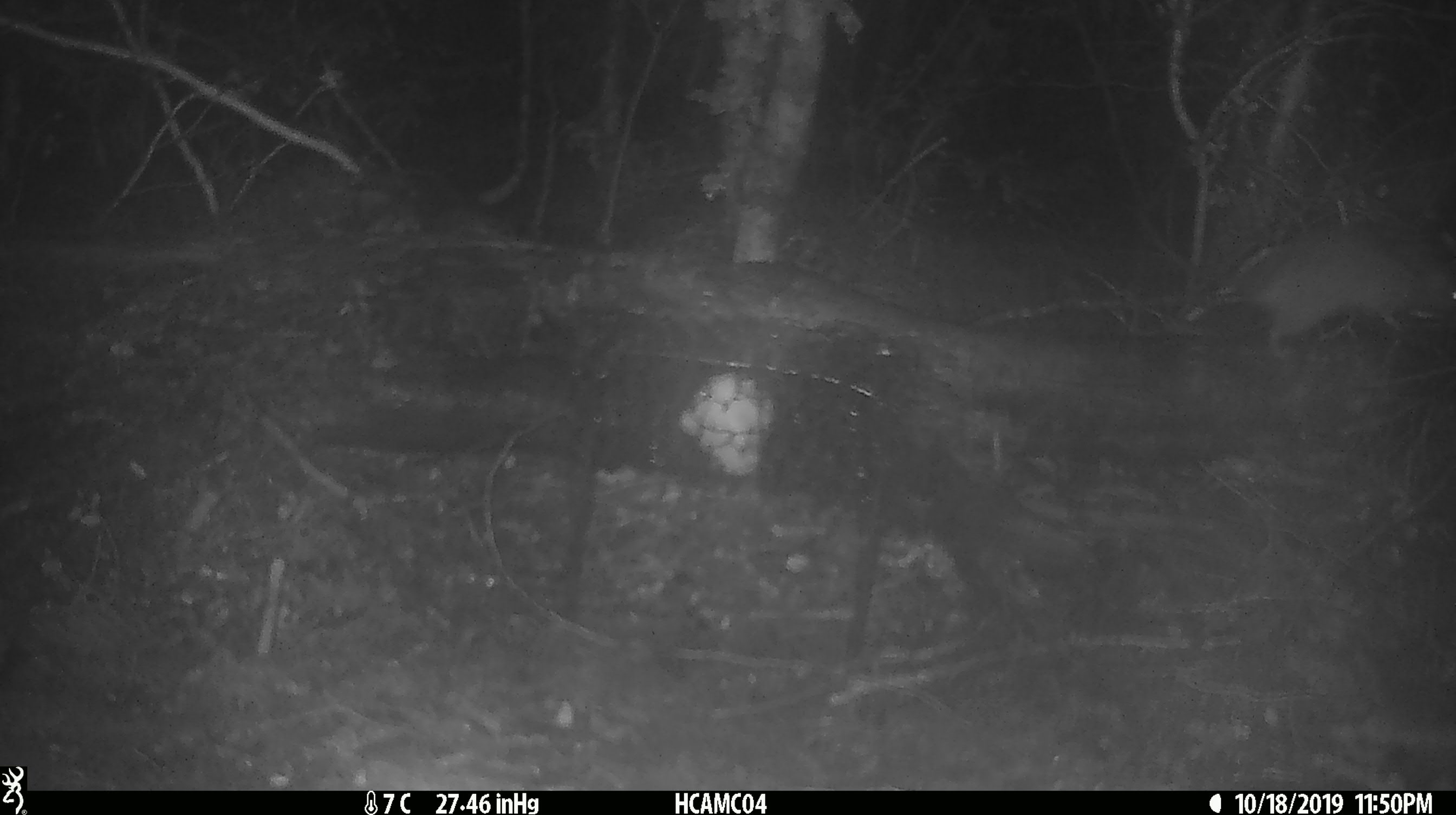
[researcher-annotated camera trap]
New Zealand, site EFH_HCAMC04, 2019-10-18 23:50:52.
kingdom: Animalia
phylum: Chordata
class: Mammalia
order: Rodentia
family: Muridae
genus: Rattus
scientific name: Rattus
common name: rat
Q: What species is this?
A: Rat (Rattus).